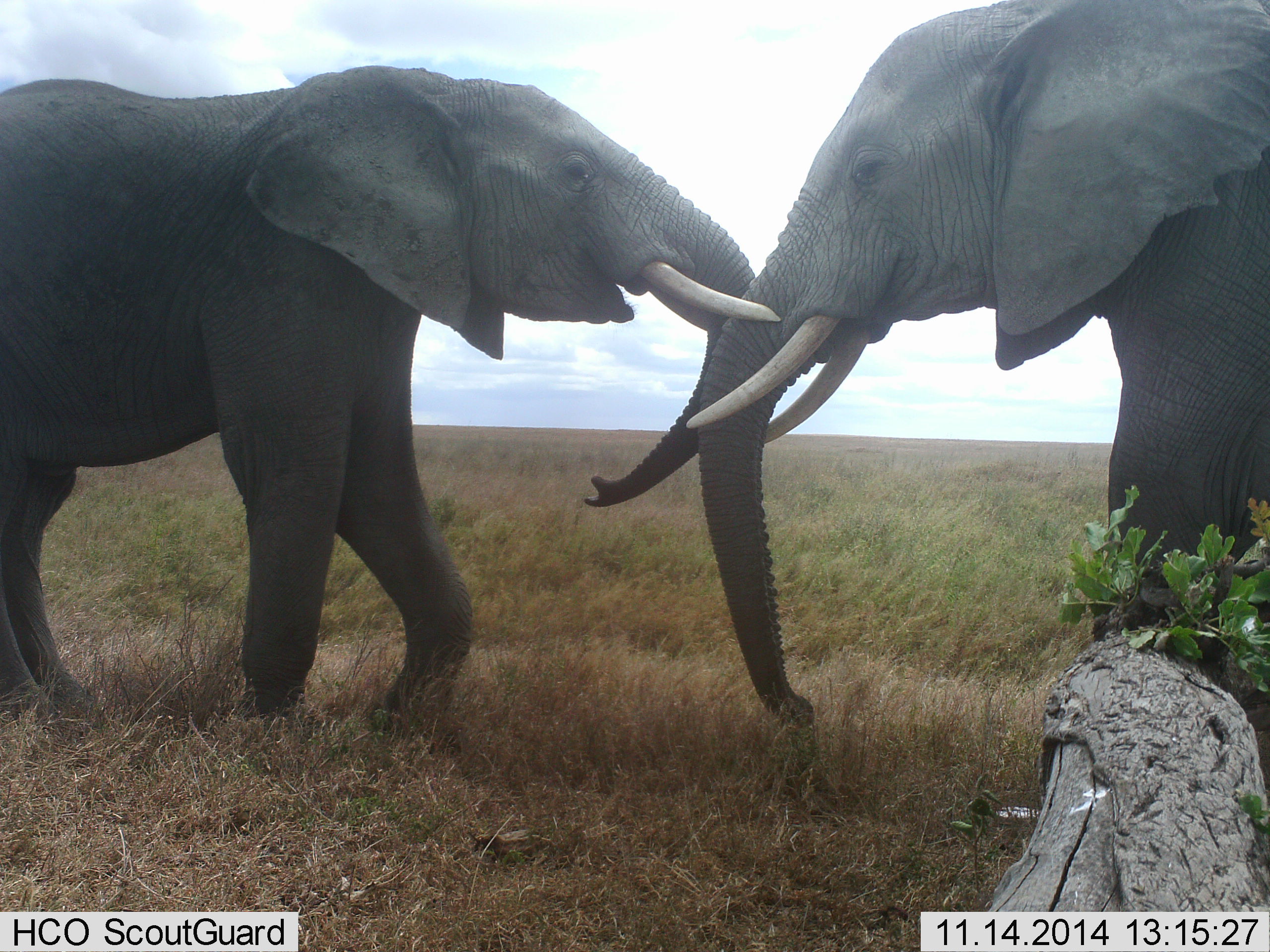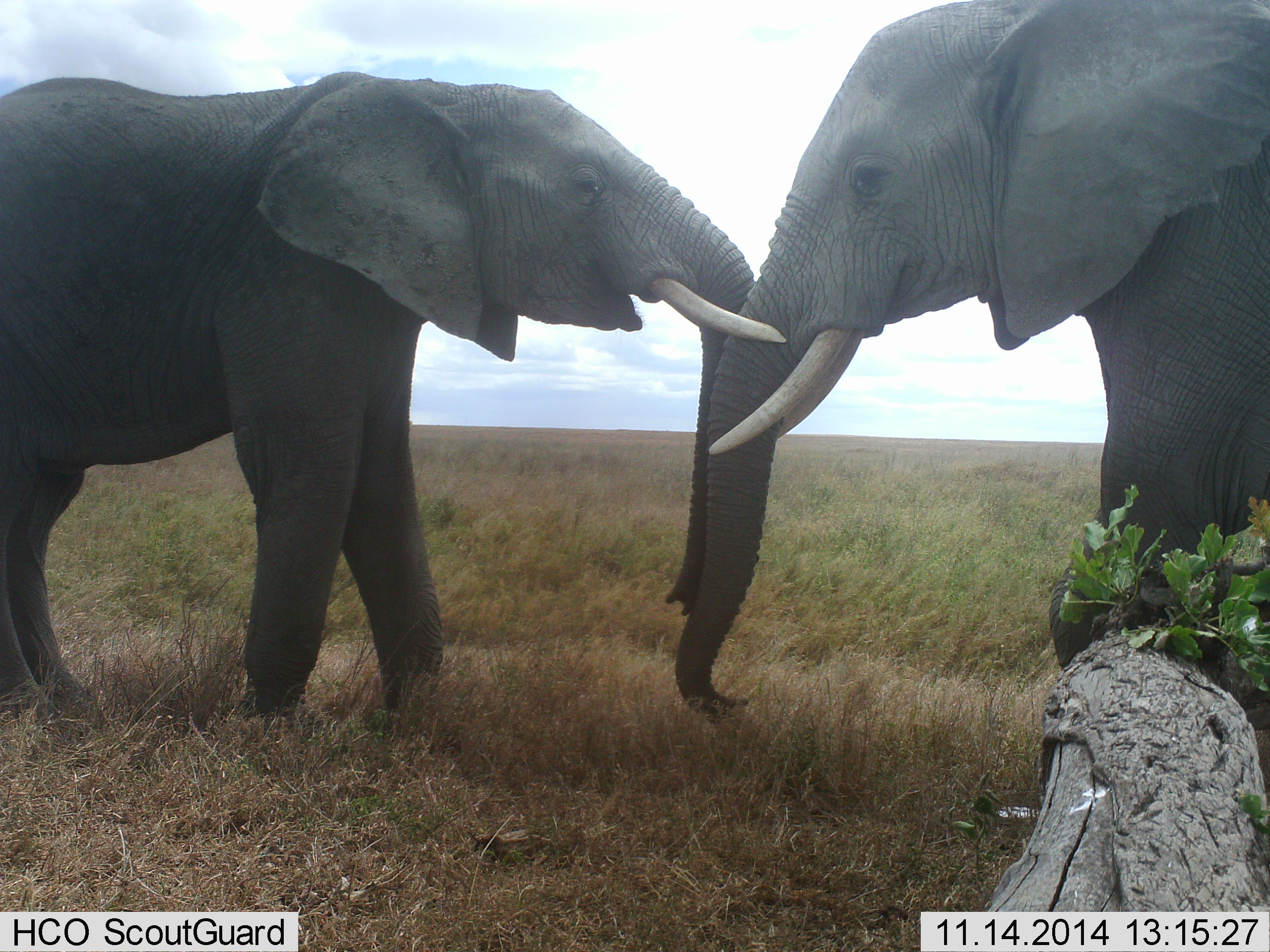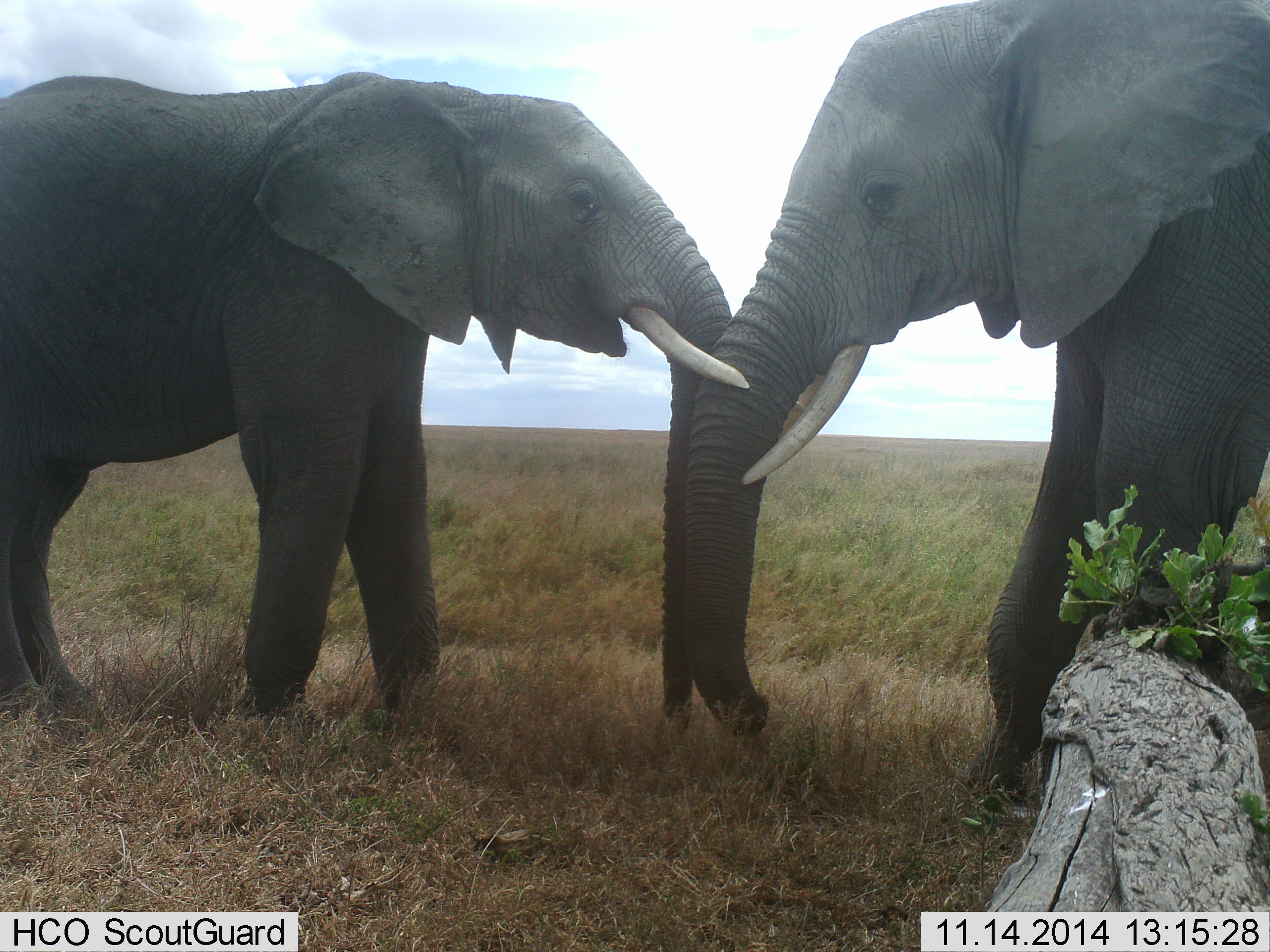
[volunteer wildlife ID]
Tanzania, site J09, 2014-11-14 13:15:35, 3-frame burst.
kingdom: Animalia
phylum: Chordata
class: Mammalia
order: Proboscidea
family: Elephantidae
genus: Loxodonta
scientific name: Loxodonta africana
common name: african bush elephant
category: elephant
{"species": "elephant (african bush elephant) (Loxodonta africana)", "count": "2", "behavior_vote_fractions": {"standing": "40%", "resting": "0%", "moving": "0%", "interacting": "100%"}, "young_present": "0%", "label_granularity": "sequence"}